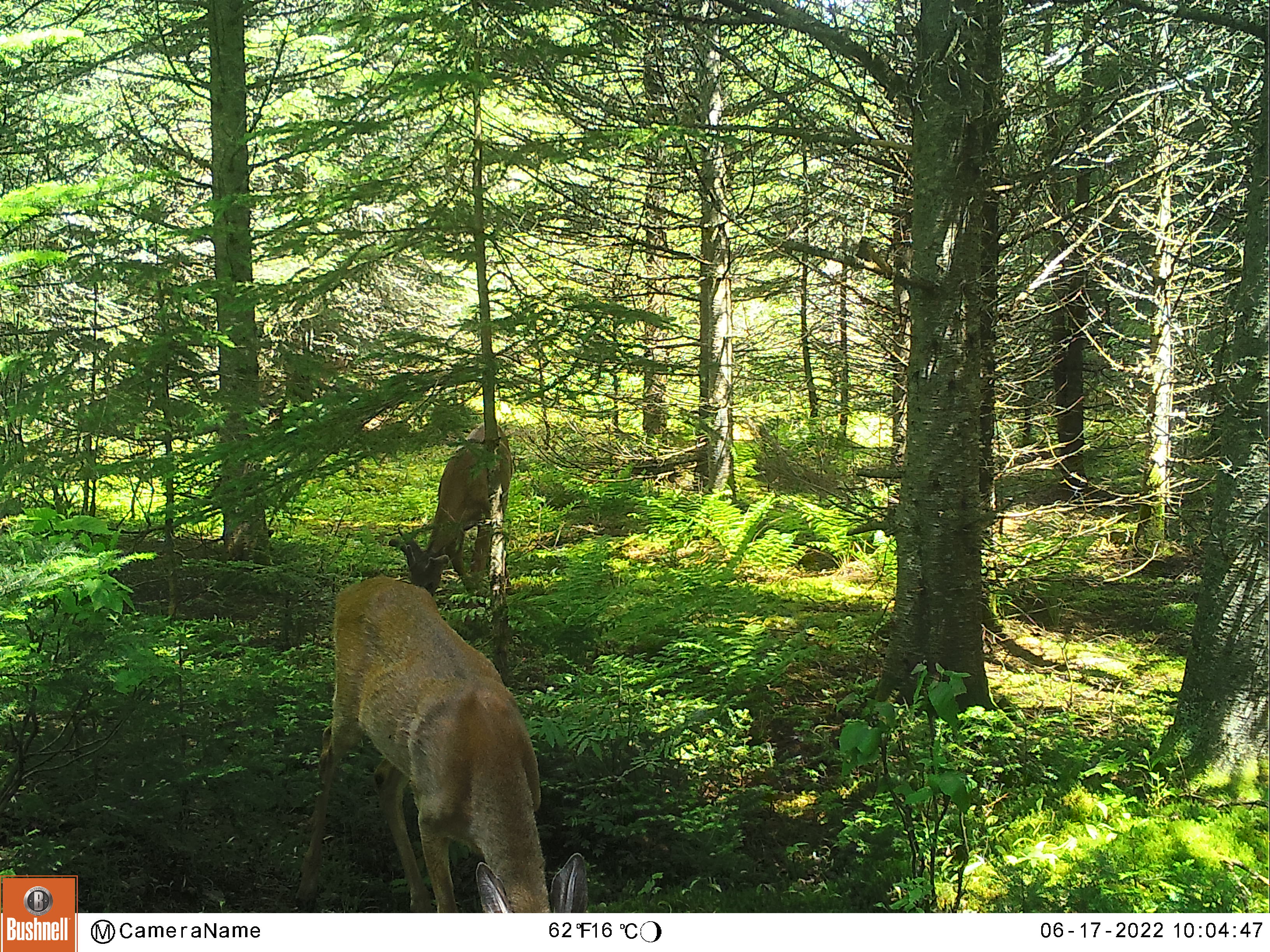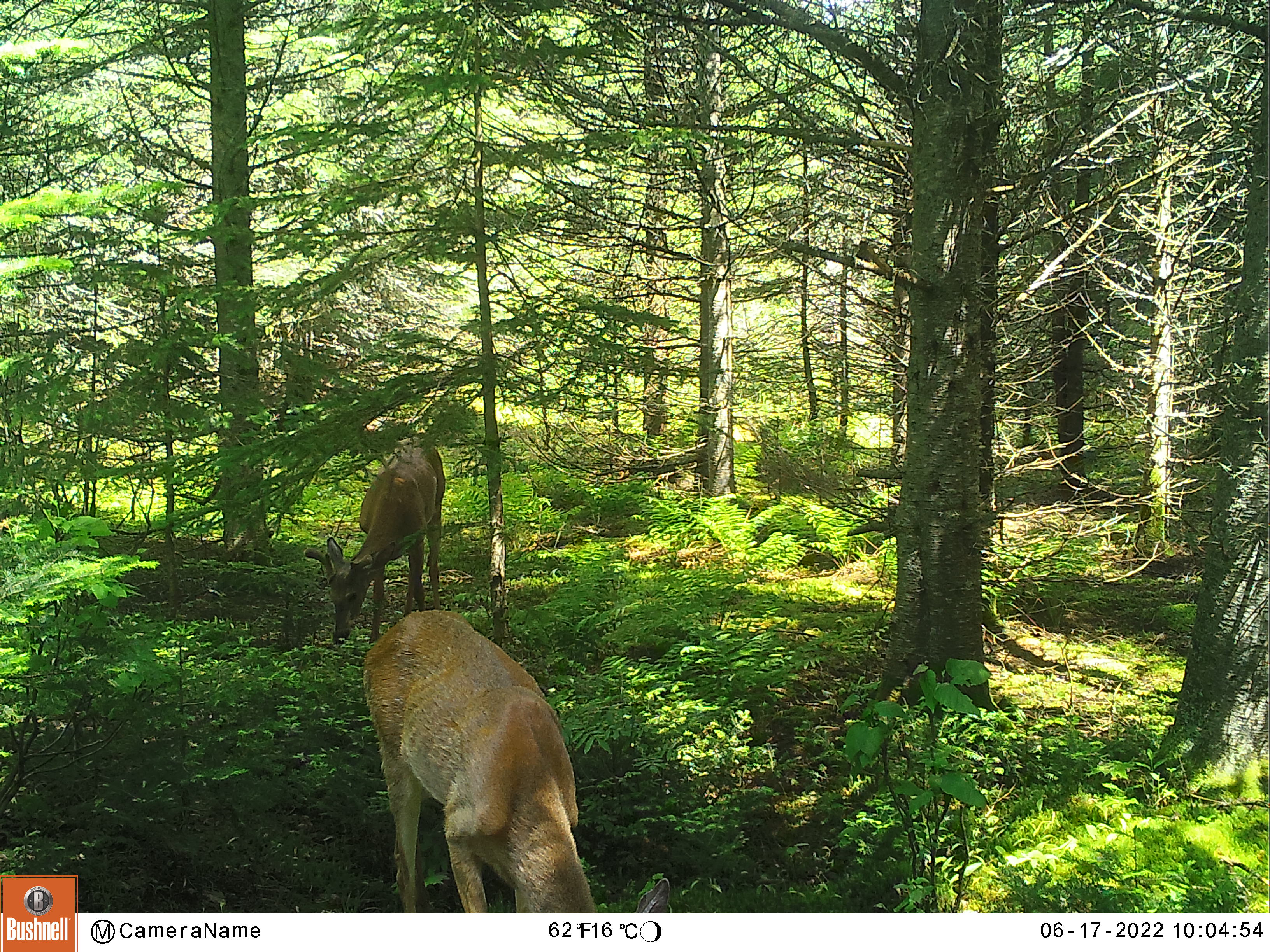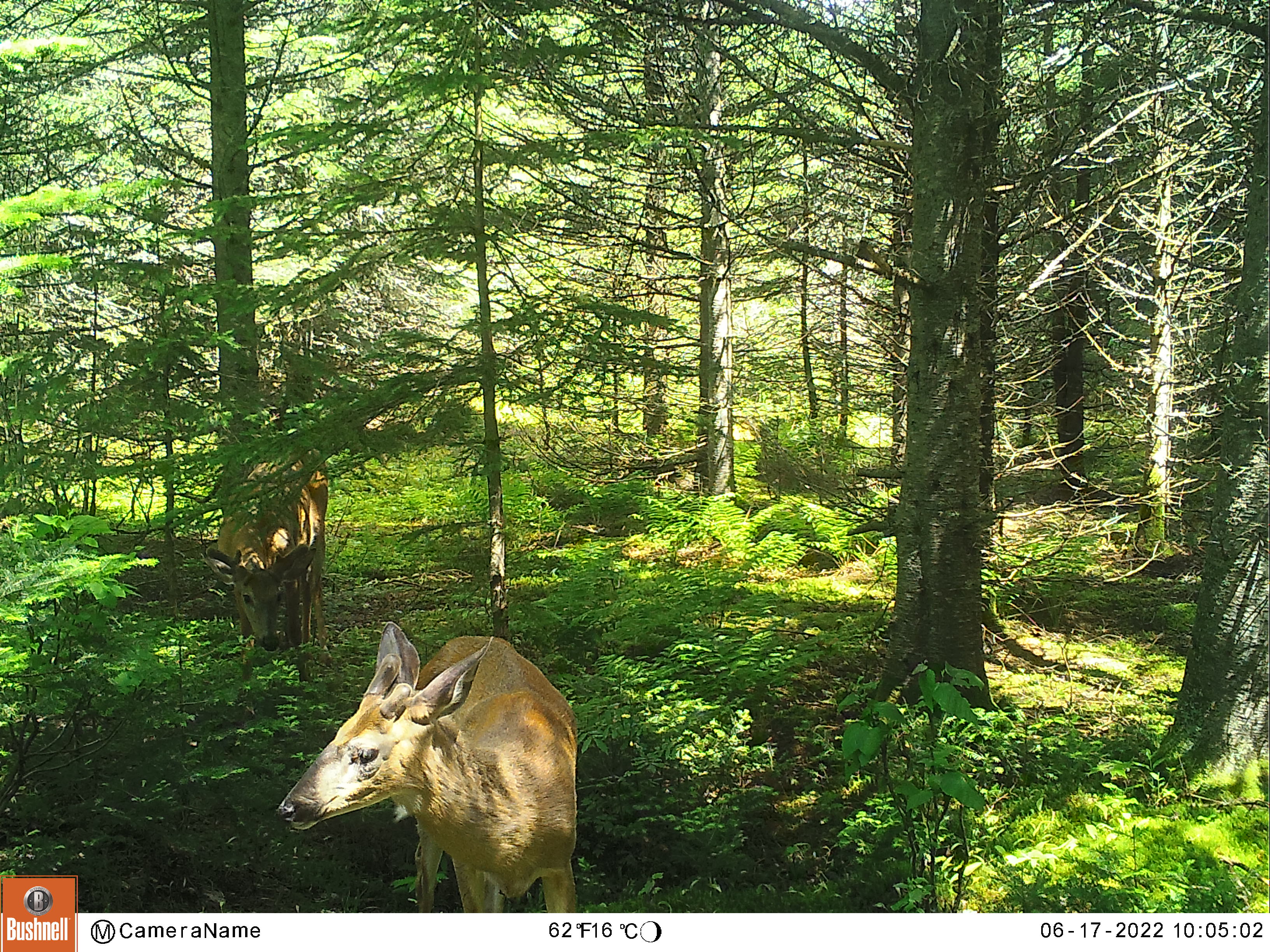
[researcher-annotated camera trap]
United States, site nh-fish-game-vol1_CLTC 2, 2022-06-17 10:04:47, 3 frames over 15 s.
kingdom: Animalia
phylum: Chordata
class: Mammalia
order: Artiodactyla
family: Cervidae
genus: Odocoileus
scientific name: Odocoileus virginianus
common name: white-tailed deer